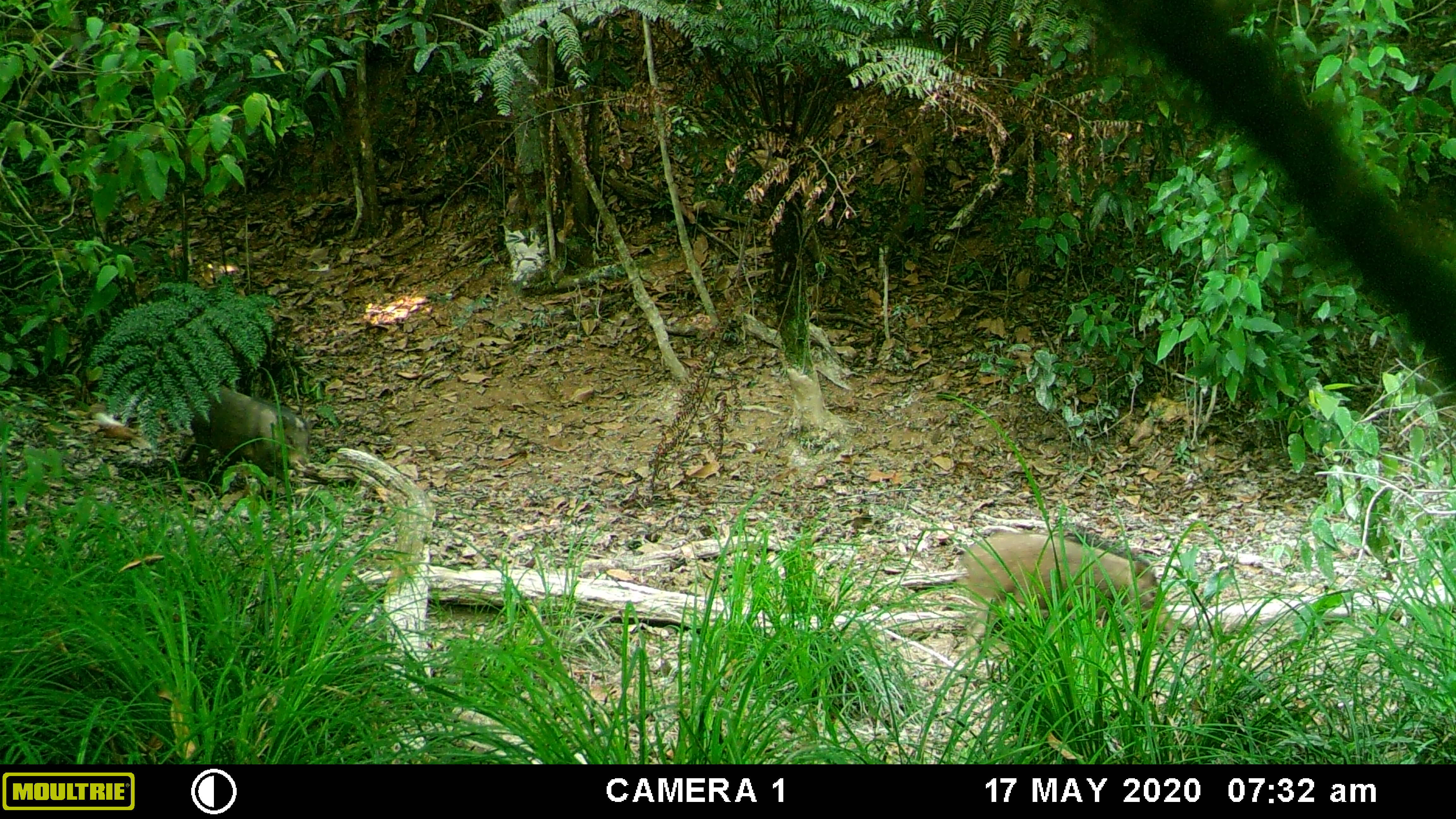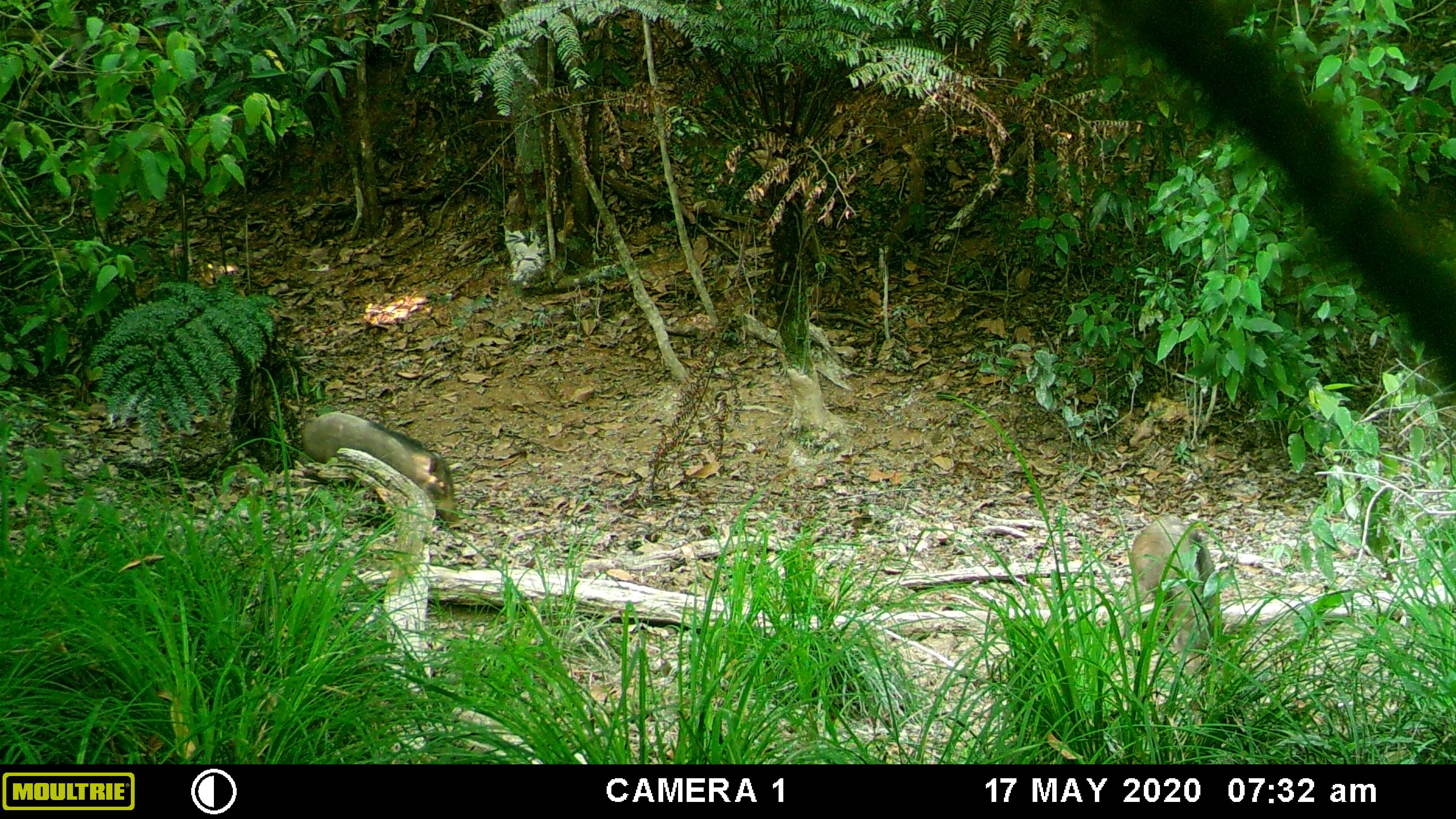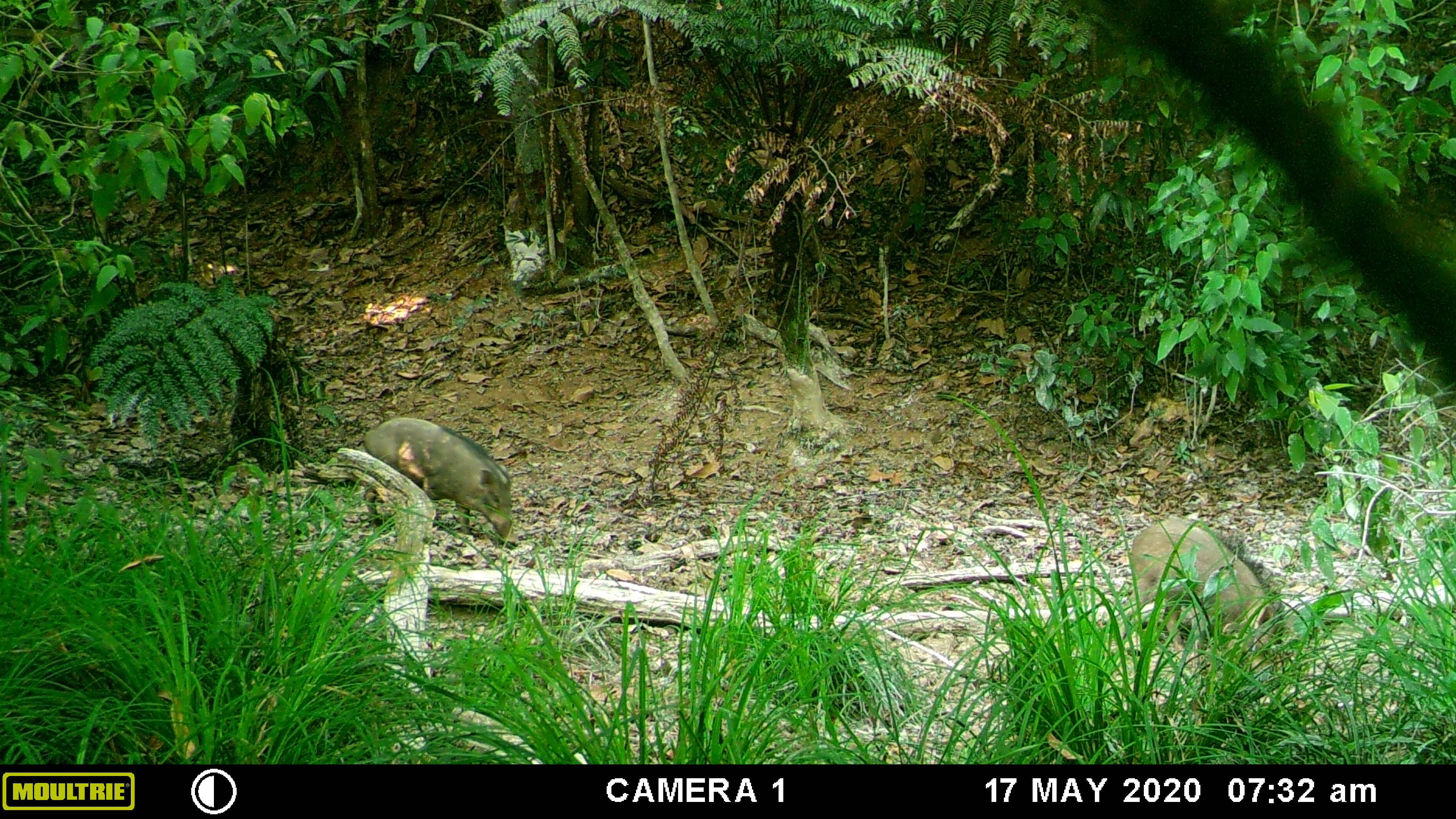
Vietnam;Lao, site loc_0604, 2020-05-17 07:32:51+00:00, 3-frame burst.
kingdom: Animalia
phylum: Chordata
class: Mammalia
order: Artiodactyla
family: Suidae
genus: Sus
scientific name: Sus scrofa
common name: eurasian wild pig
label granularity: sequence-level